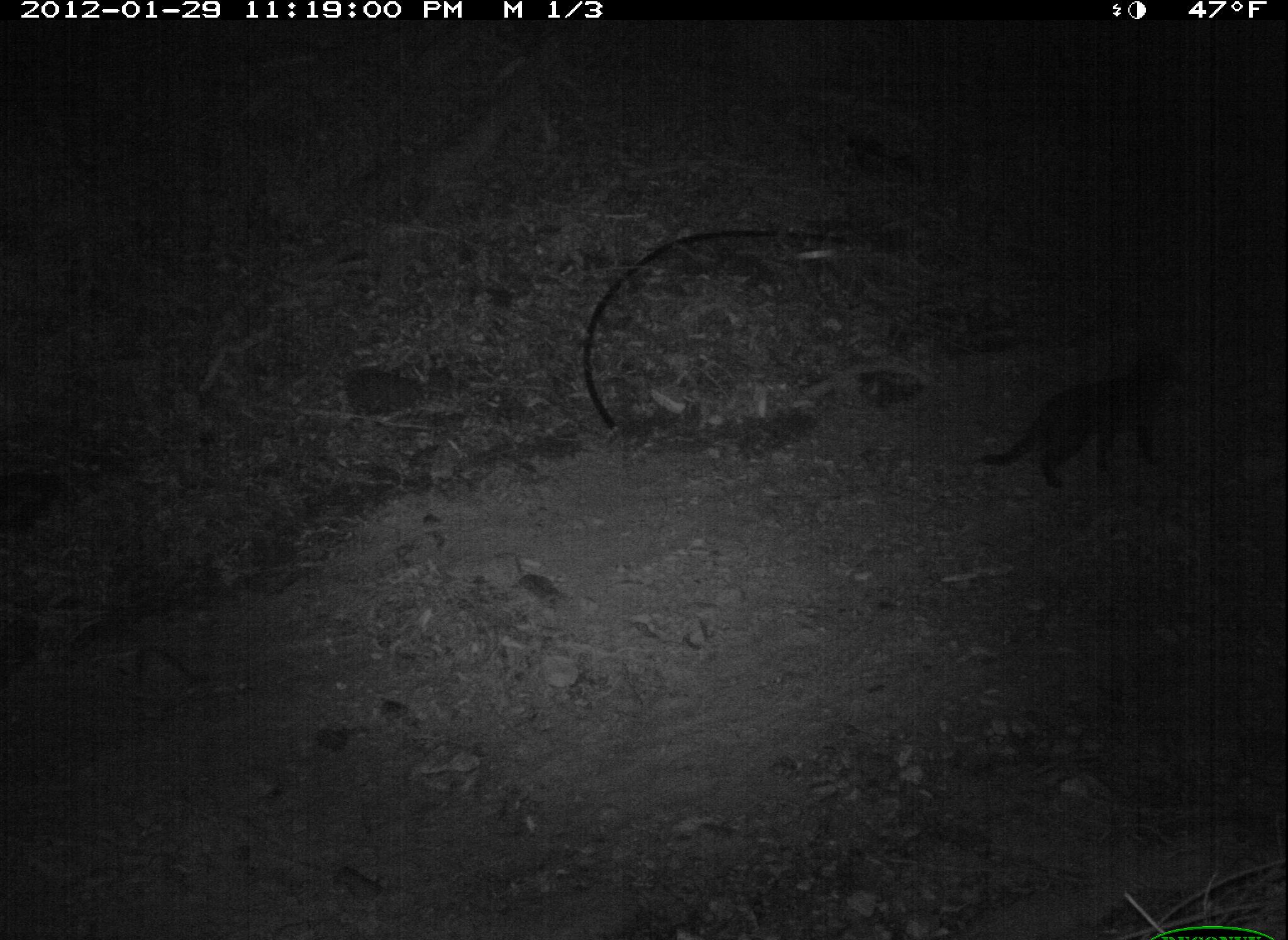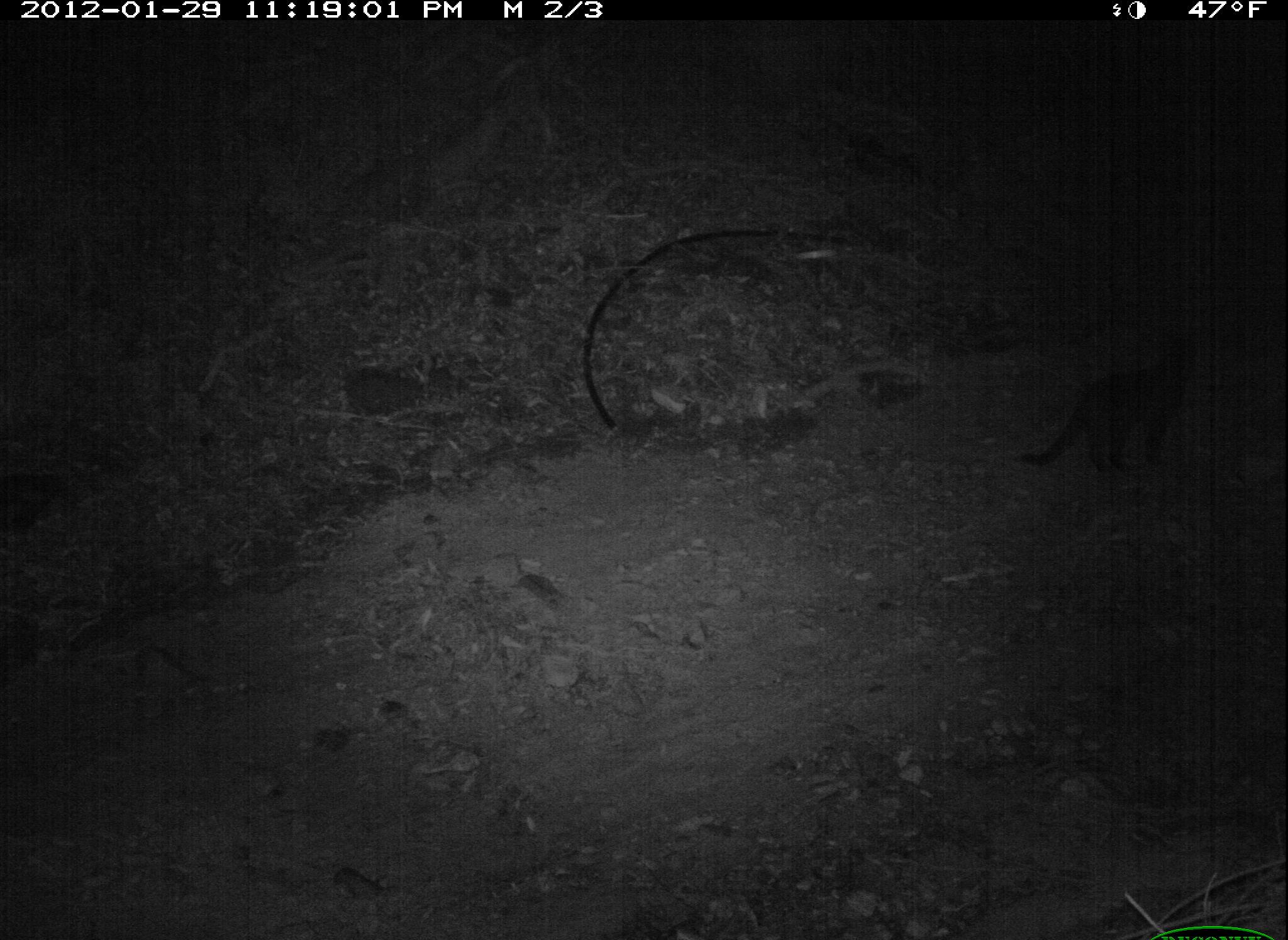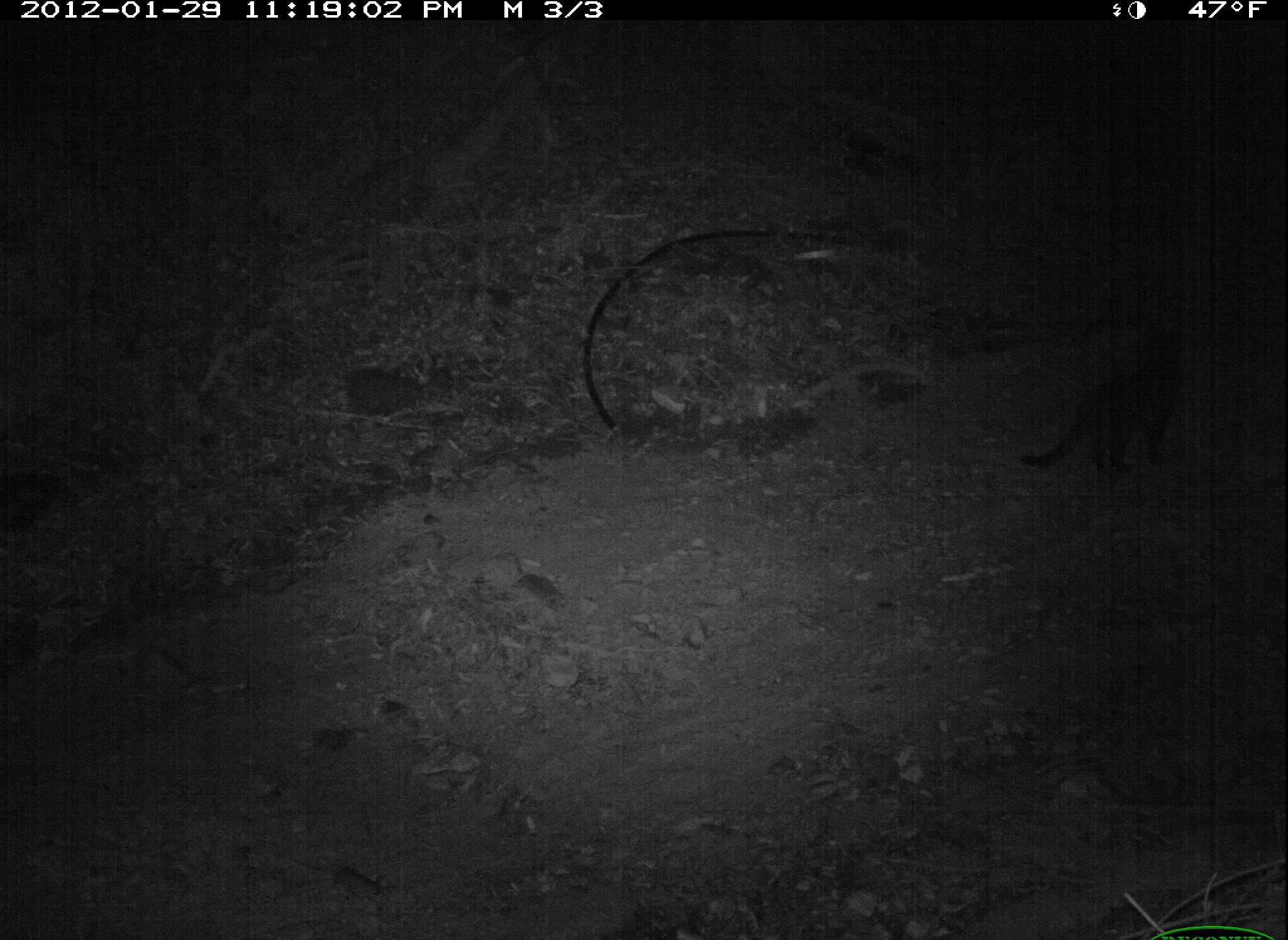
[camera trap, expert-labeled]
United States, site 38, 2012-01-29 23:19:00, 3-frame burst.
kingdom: Animalia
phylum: Chordata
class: Mammalia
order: Carnivora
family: Felidae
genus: Felis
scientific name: Felis catus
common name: cat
Cat (Felis catus).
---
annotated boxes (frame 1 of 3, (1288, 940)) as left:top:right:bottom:
cat: 974:346:1195:504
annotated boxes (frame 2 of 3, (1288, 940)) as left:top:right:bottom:
cat: 1006:311:1233:504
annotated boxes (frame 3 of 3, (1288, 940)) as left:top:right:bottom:
cat: 1009:332:1203:490